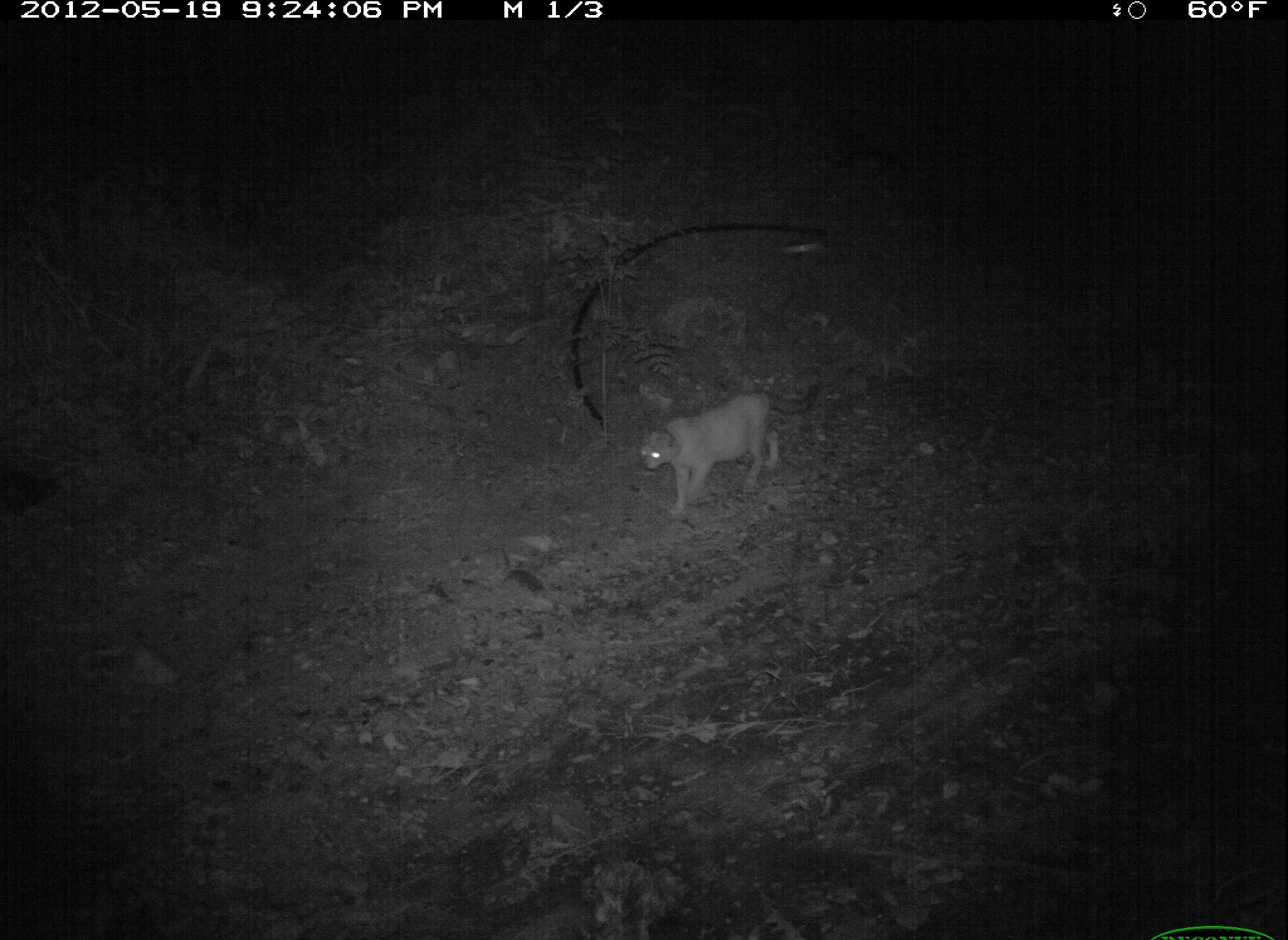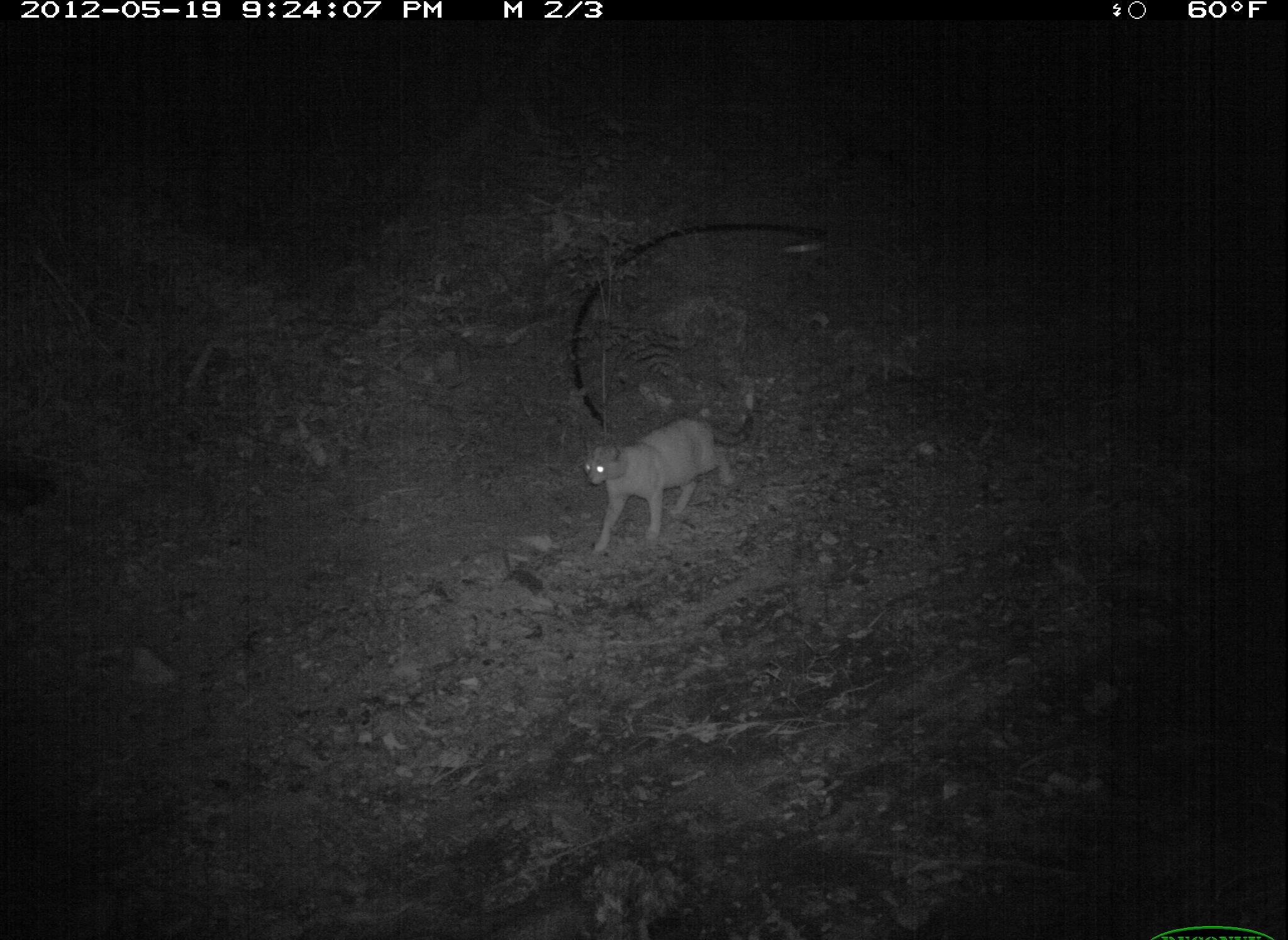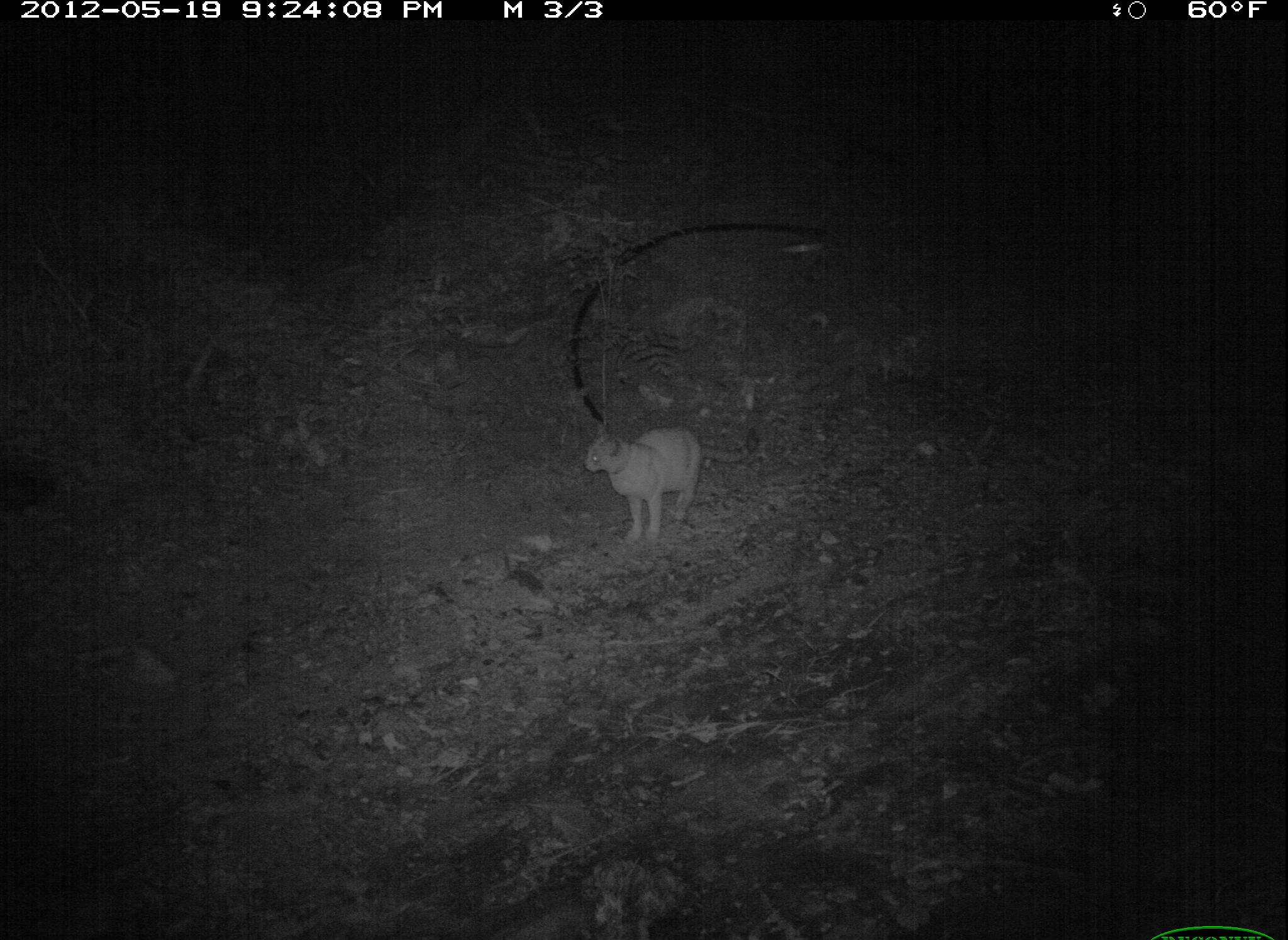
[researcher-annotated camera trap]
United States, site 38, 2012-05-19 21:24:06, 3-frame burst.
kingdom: Animalia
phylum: Chordata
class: Mammalia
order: Carnivora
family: Felidae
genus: Felis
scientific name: Felis catus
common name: cat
Cat (Felis catus).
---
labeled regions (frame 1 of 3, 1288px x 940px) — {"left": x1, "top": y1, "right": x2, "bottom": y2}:
cat: {"left": 636, "top": 382, "right": 828, "bottom": 519}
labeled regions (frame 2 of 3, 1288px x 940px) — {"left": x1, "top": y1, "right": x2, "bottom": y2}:
cat: {"left": 554, "top": 396, "right": 803, "bottom": 565}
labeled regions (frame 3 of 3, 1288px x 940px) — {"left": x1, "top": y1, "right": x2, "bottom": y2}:
cat: {"left": 551, "top": 411, "right": 739, "bottom": 551}